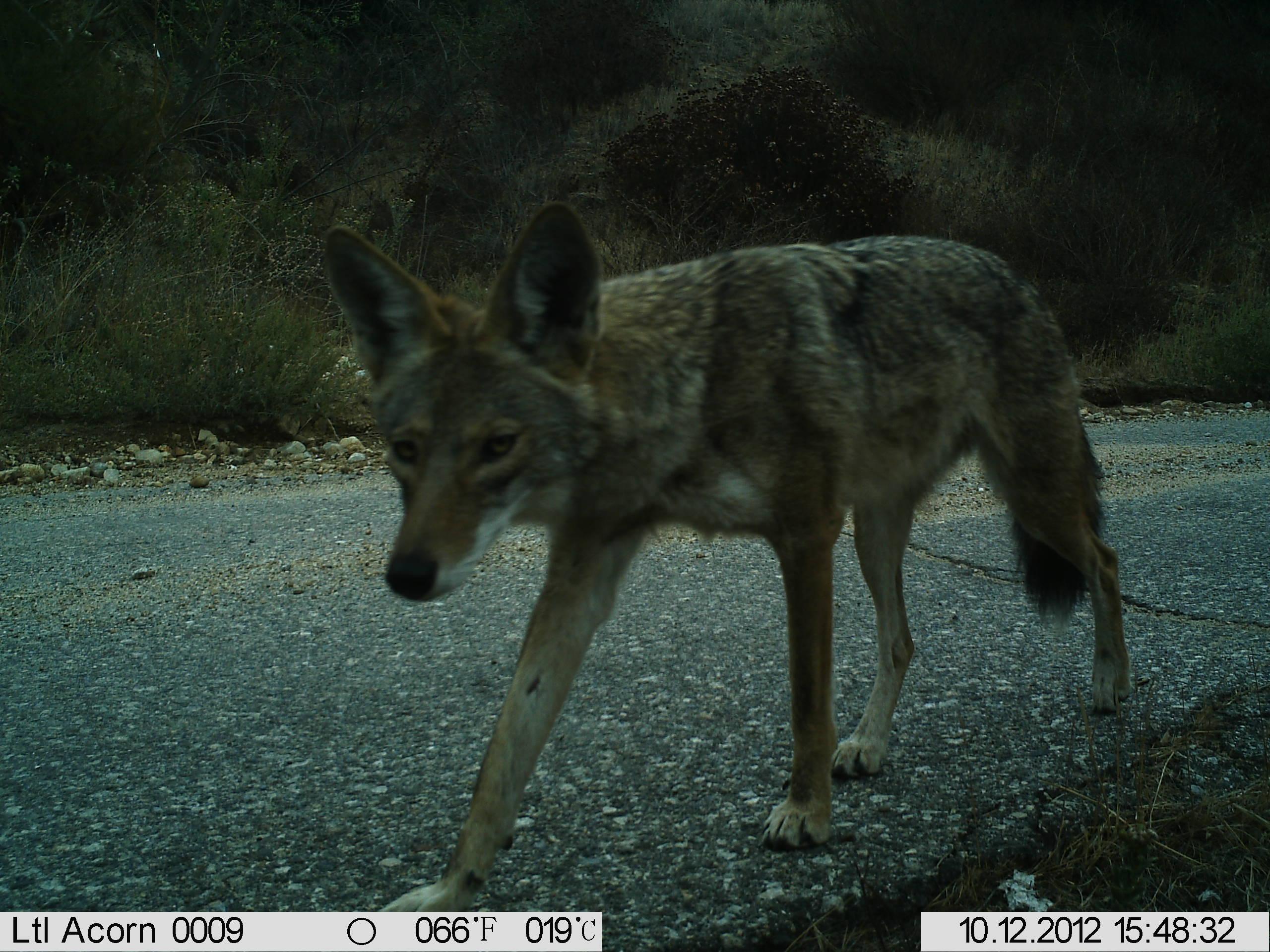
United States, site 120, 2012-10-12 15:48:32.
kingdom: Animalia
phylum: Chordata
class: Mammalia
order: Carnivora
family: Canidae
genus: Canis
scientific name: Canis latrans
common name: coyote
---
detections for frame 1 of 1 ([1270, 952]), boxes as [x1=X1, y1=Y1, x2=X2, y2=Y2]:
coyote: [x1=306, y1=186, x2=1153, y2=922]